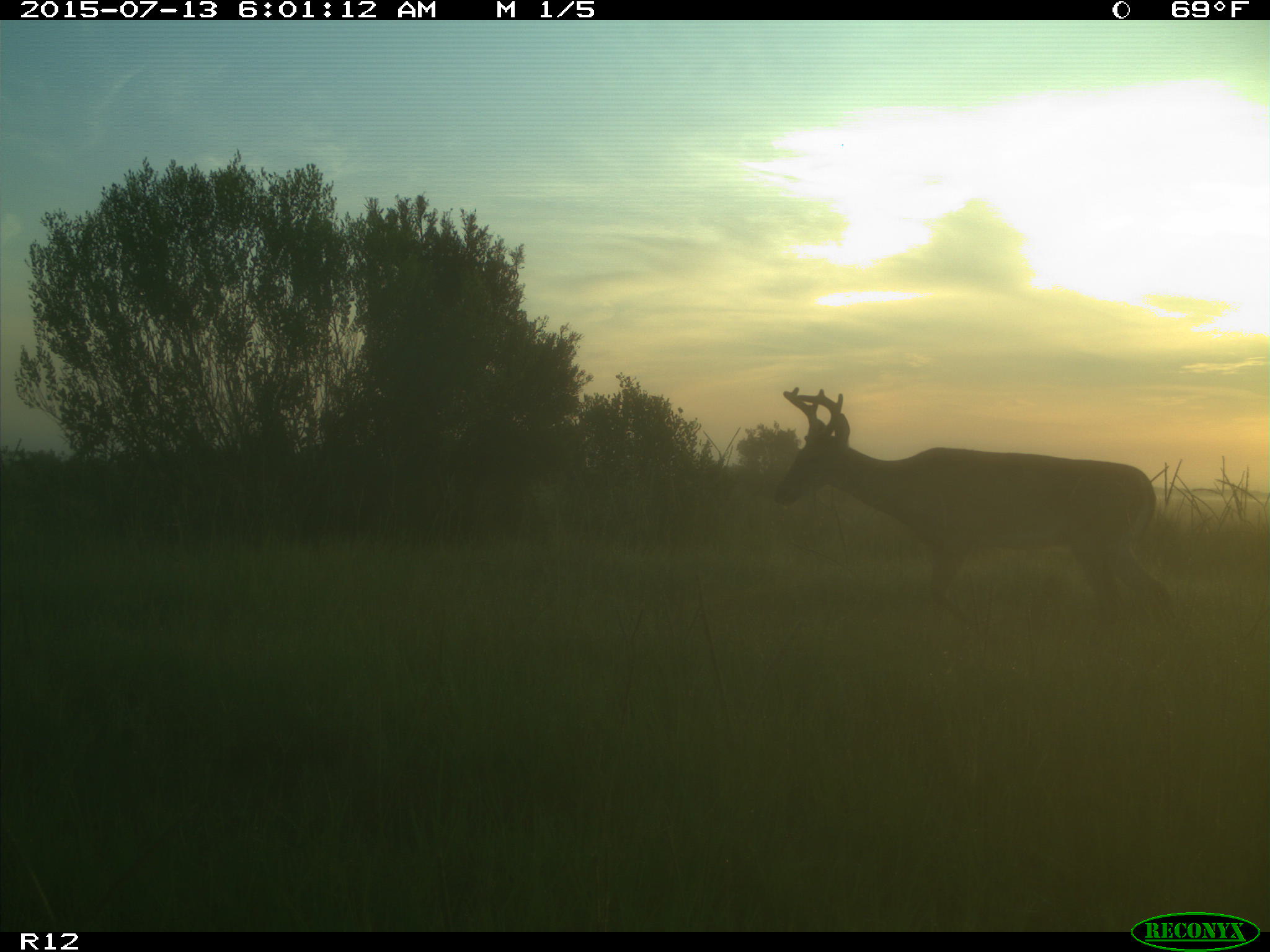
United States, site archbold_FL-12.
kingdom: Animalia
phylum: Chordata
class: Mammalia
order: Artiodactyla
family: Cervidae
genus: Odocoileus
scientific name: Odocoileus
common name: deer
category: unidentified deer